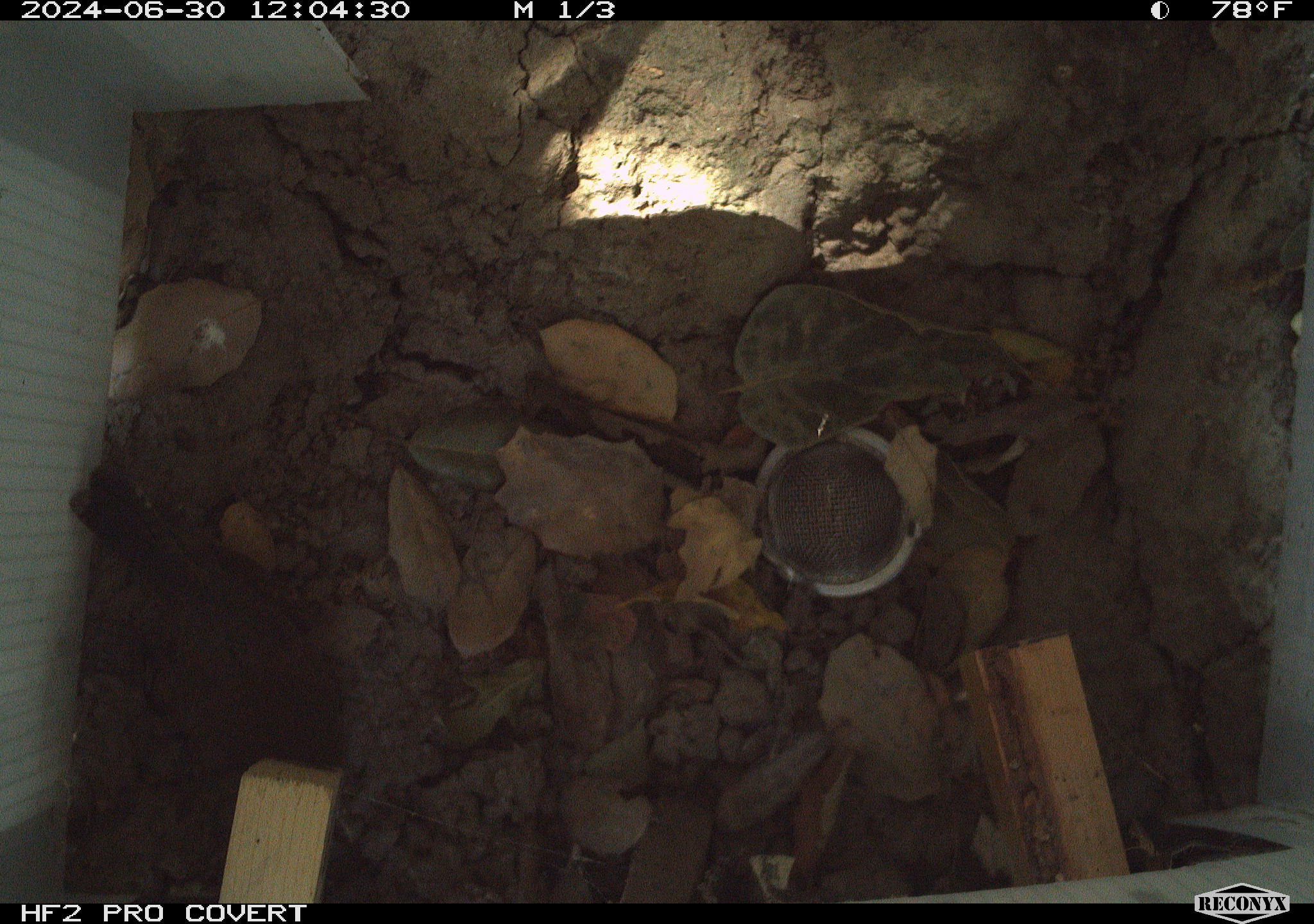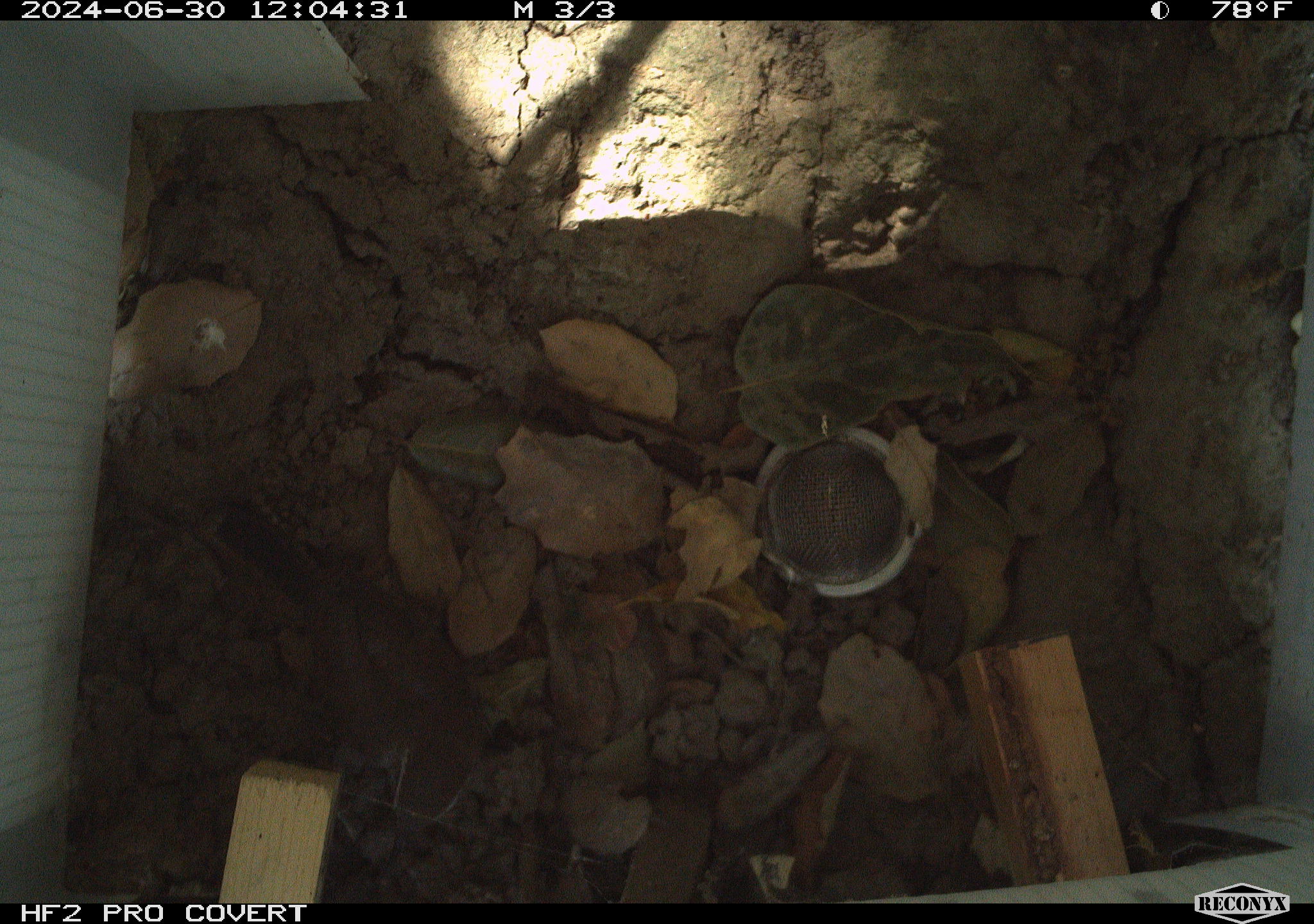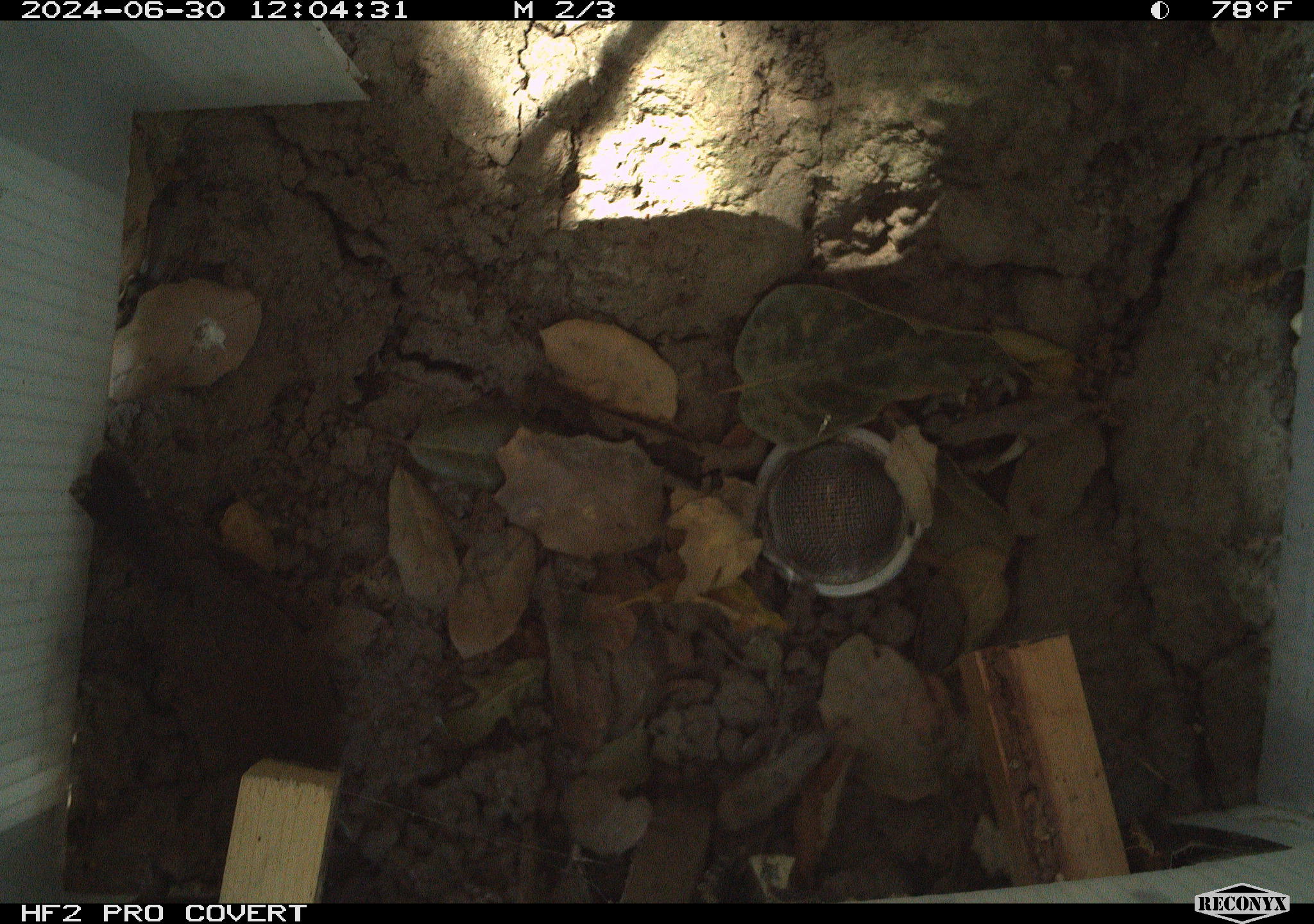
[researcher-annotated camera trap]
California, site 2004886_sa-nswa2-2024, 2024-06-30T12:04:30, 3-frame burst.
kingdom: Animalia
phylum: Chordata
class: Aves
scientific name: Aves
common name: bird